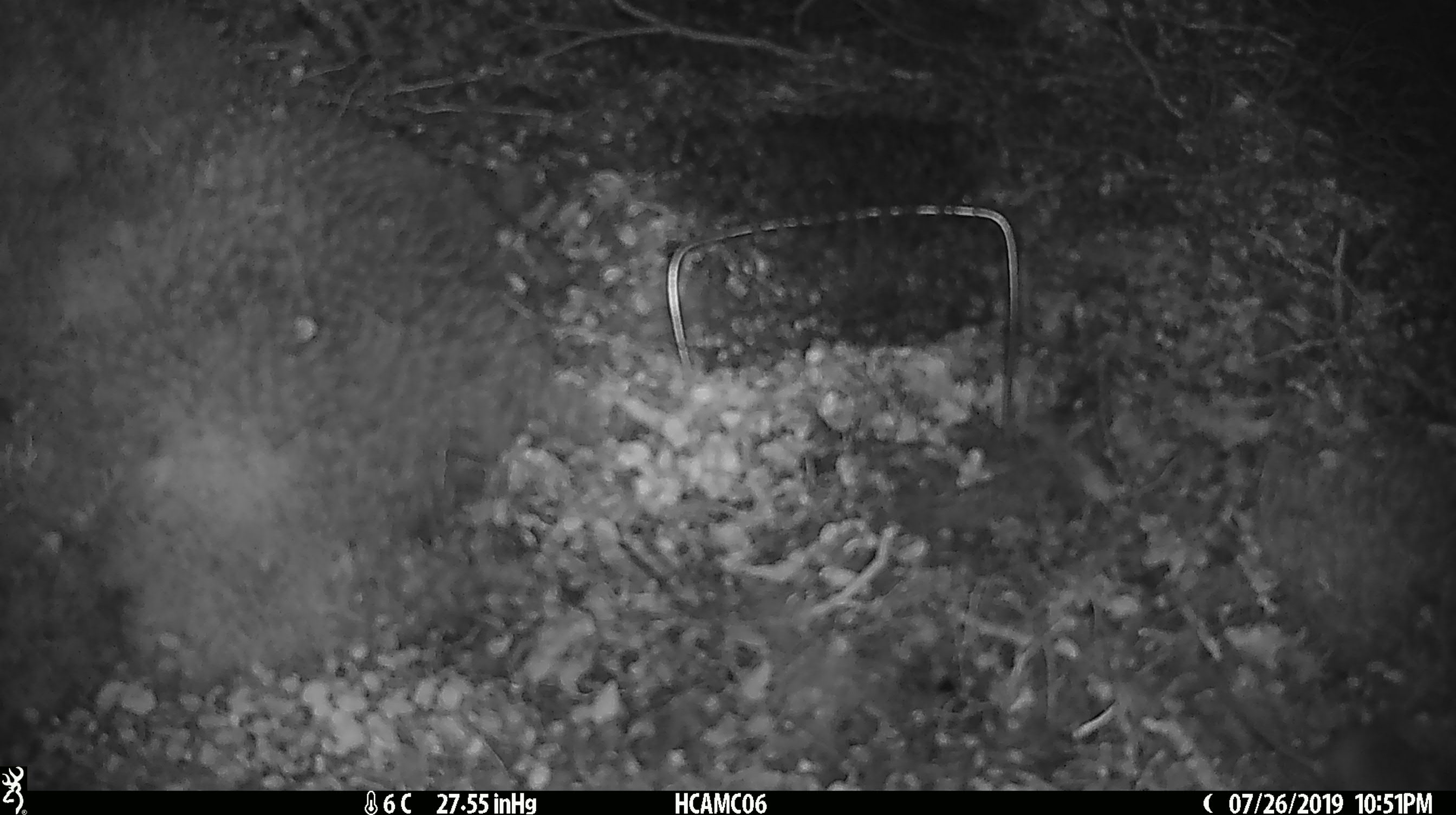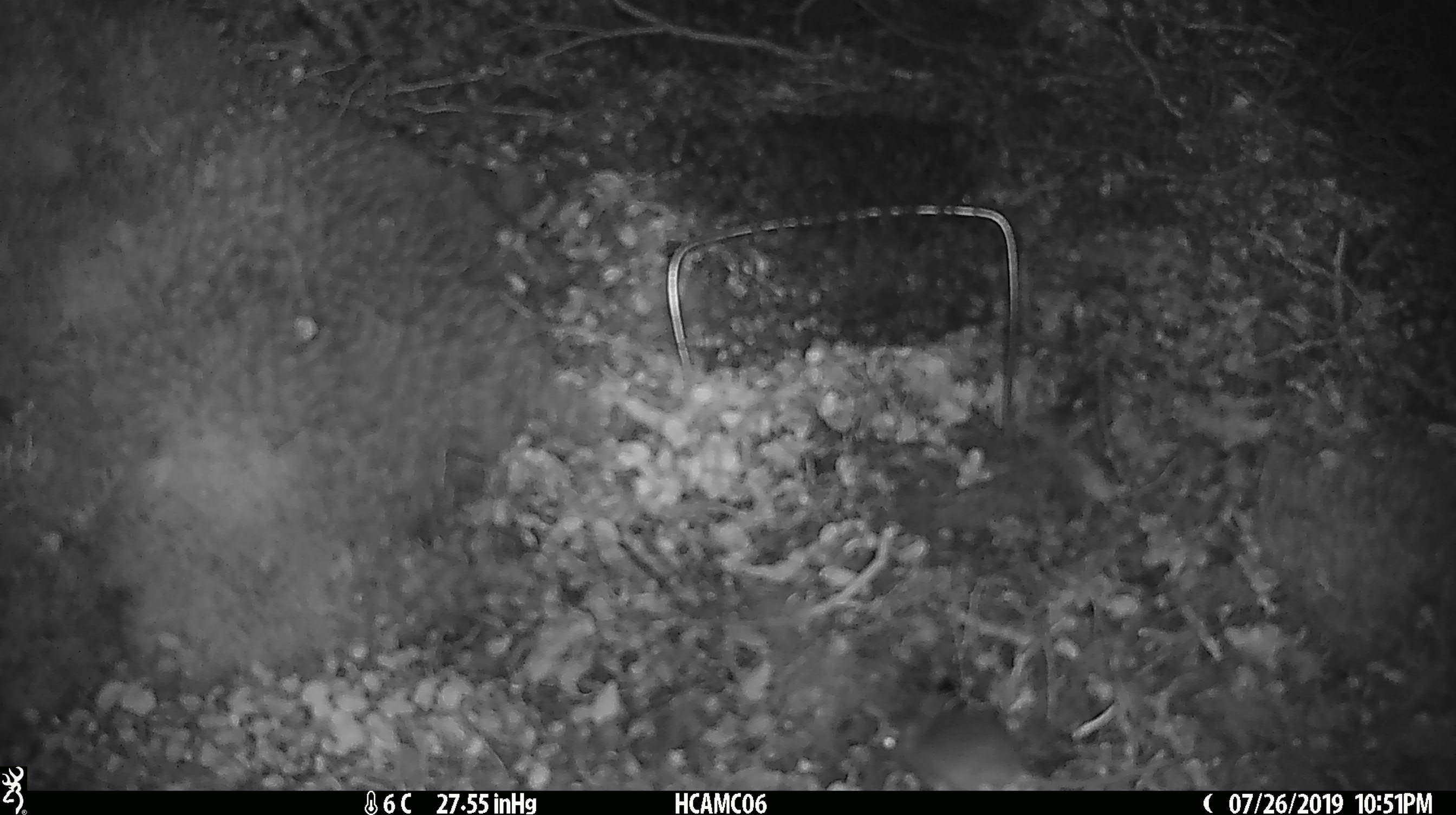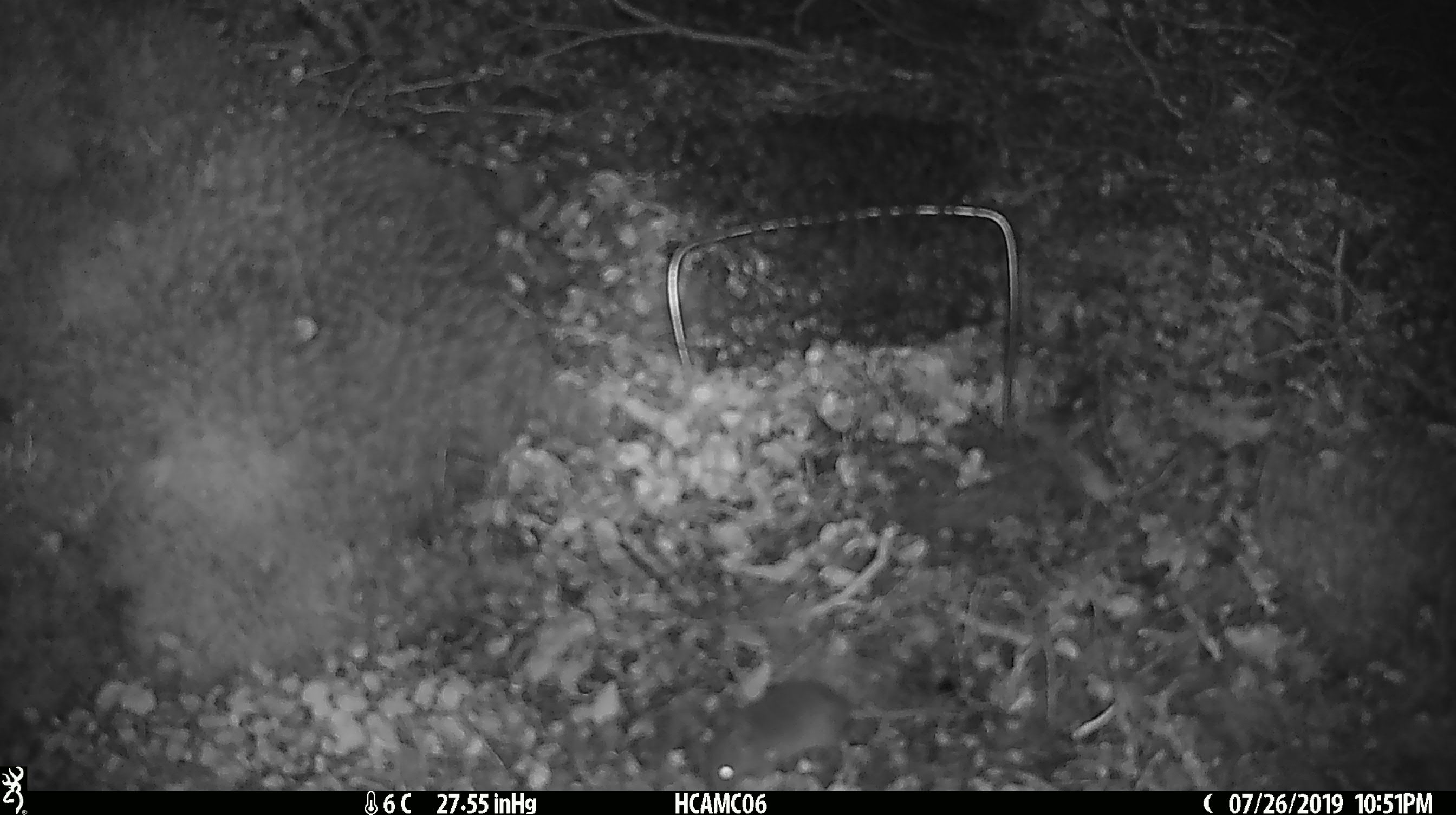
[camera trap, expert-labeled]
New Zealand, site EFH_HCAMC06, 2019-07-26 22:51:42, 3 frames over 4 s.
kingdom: Animalia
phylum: Chordata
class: Mammalia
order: Rodentia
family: Muridae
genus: Mus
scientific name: Mus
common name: mouse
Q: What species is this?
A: Mouse (Mus).